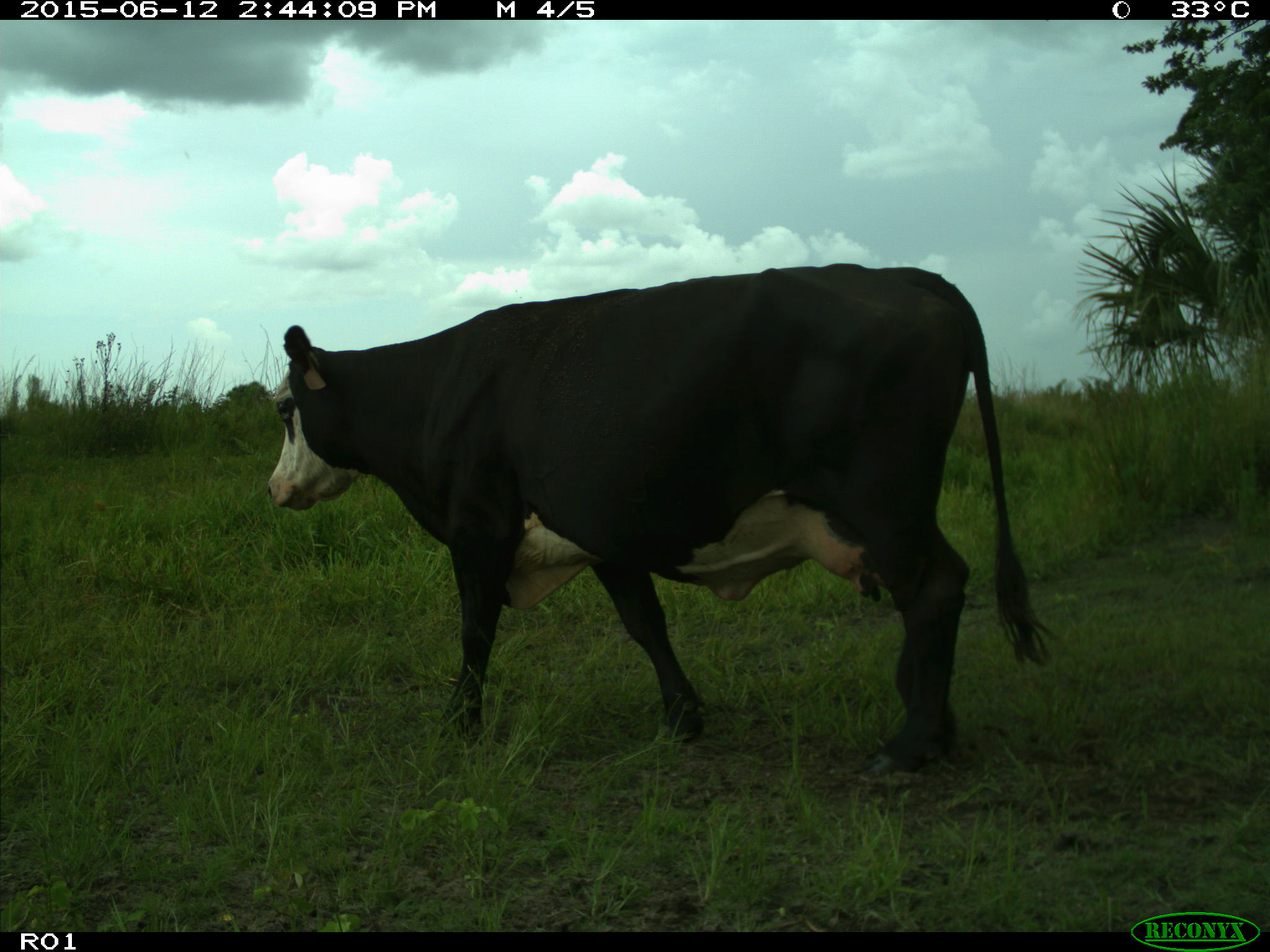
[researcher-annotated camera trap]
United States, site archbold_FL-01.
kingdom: Animalia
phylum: Chordata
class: Mammalia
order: Artiodactyla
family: Bovidae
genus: Bos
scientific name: Bos taurus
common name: domestic cow